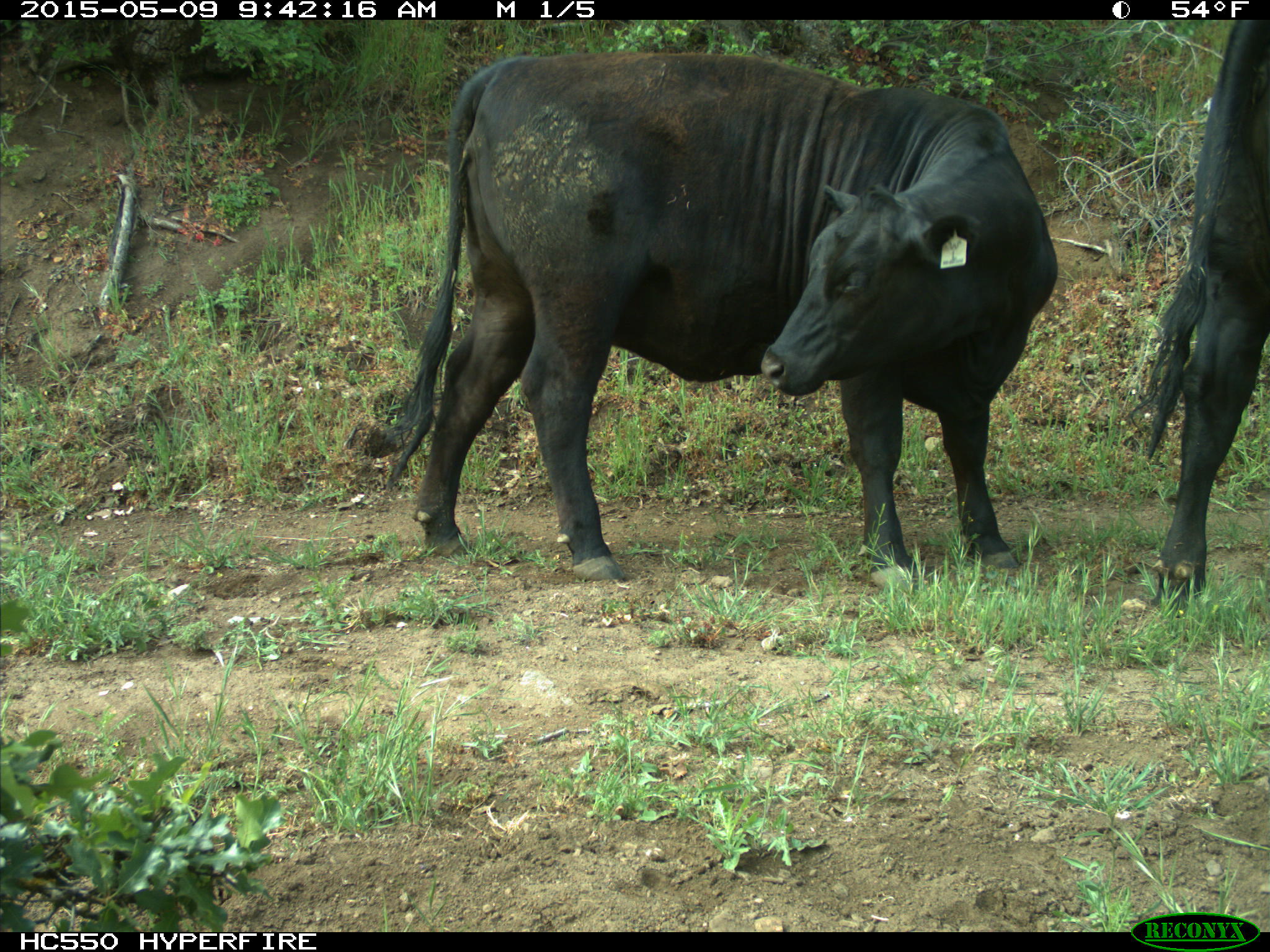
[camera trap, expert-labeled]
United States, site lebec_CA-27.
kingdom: Animalia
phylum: Chordata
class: Mammalia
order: Artiodactyla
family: Bovidae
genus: Bos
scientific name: Bos taurus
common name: domestic cow